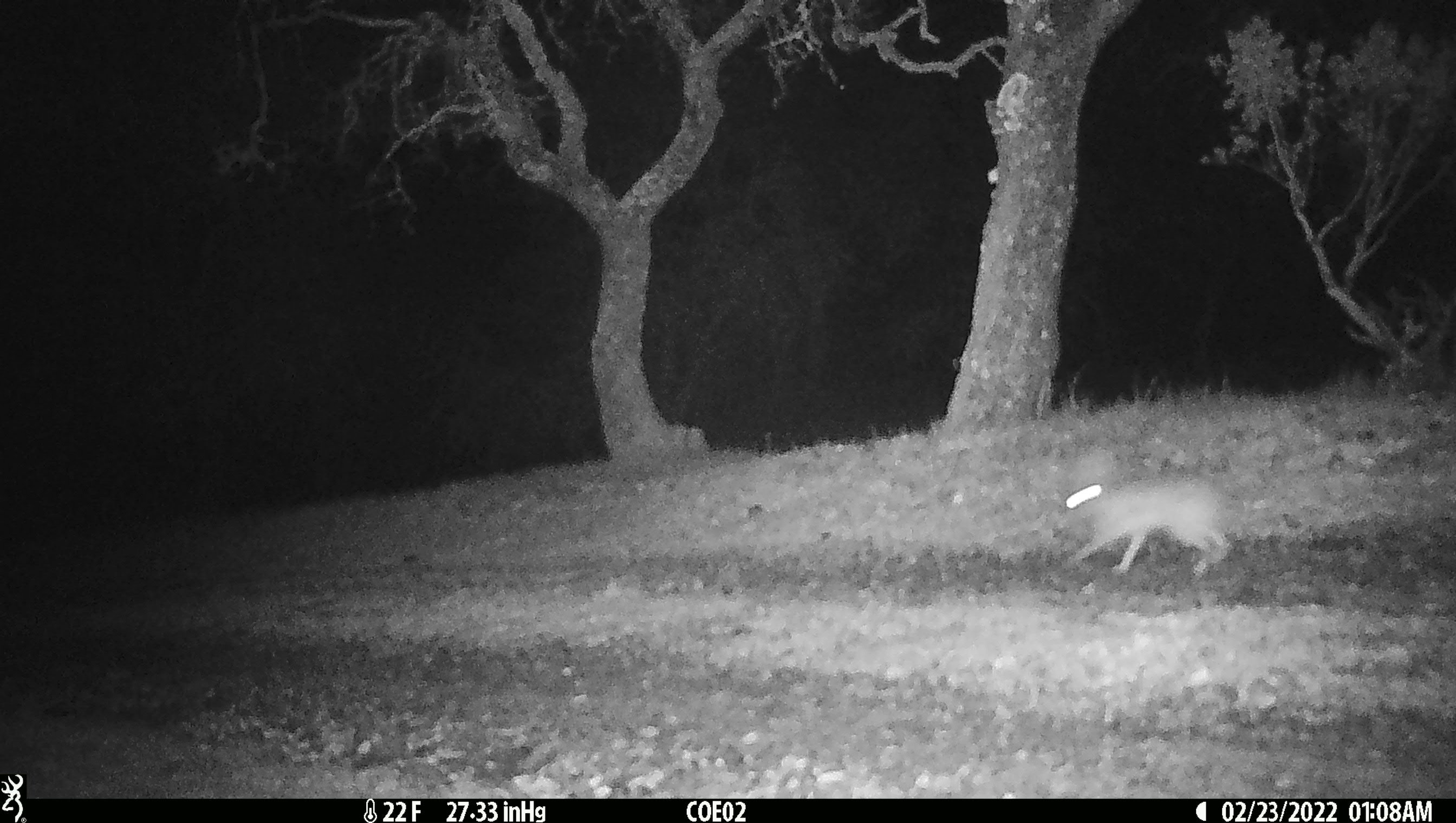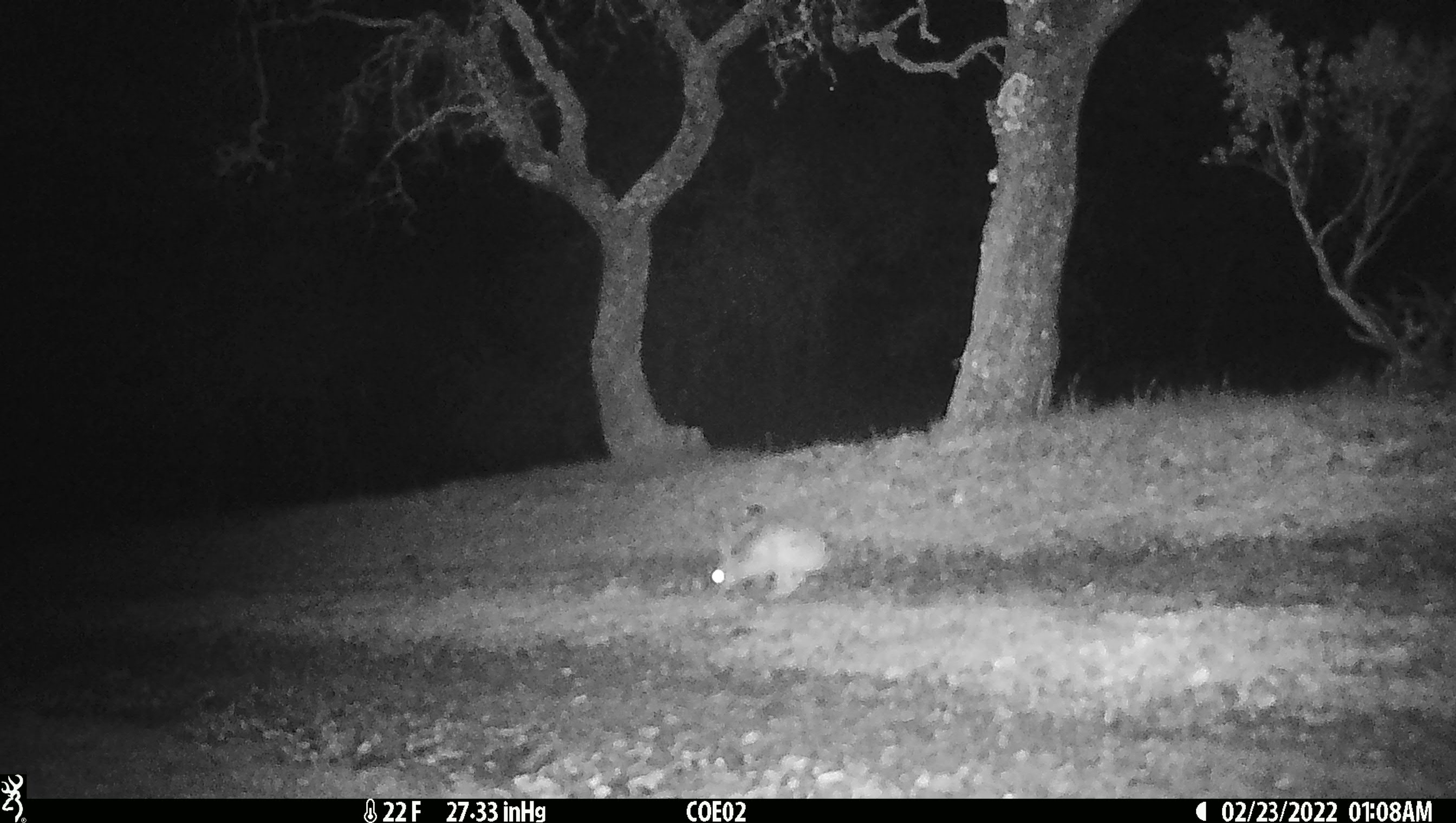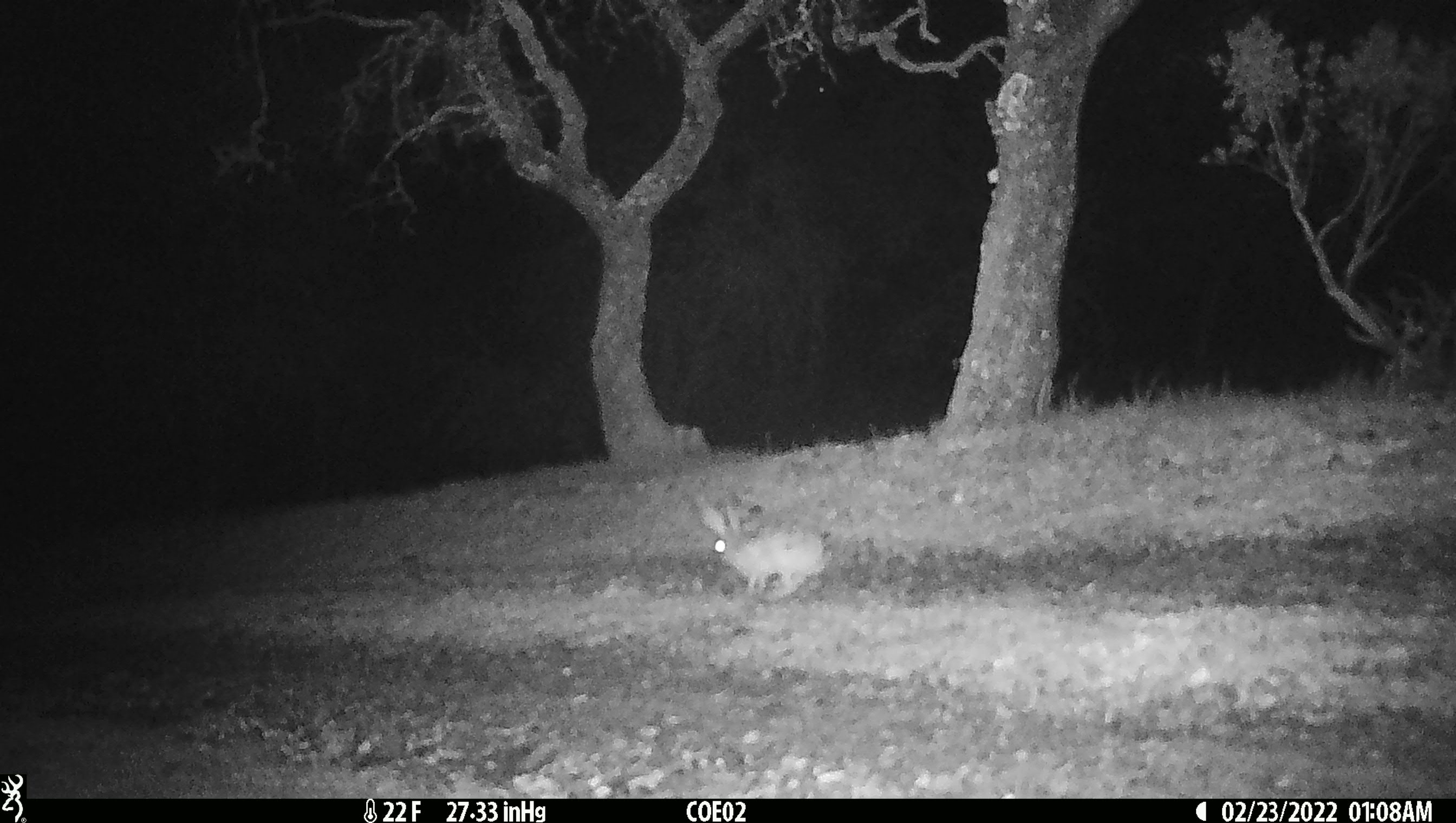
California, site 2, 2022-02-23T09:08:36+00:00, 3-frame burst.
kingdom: Animalia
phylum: Chordata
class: Mammalia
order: Lagomorpha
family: Leporidae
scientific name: Leporidae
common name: rabbit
Rabbit (Leporidae).